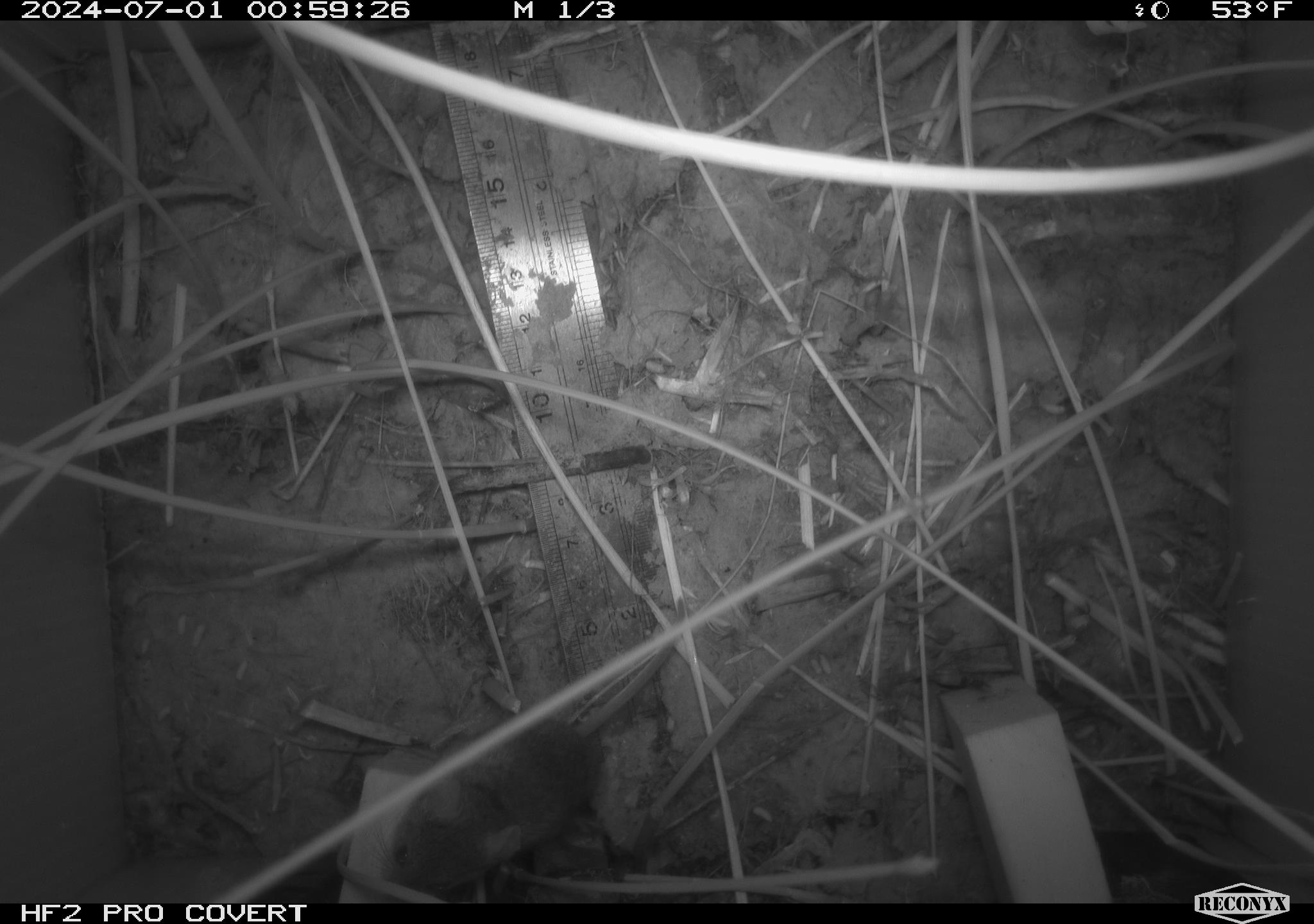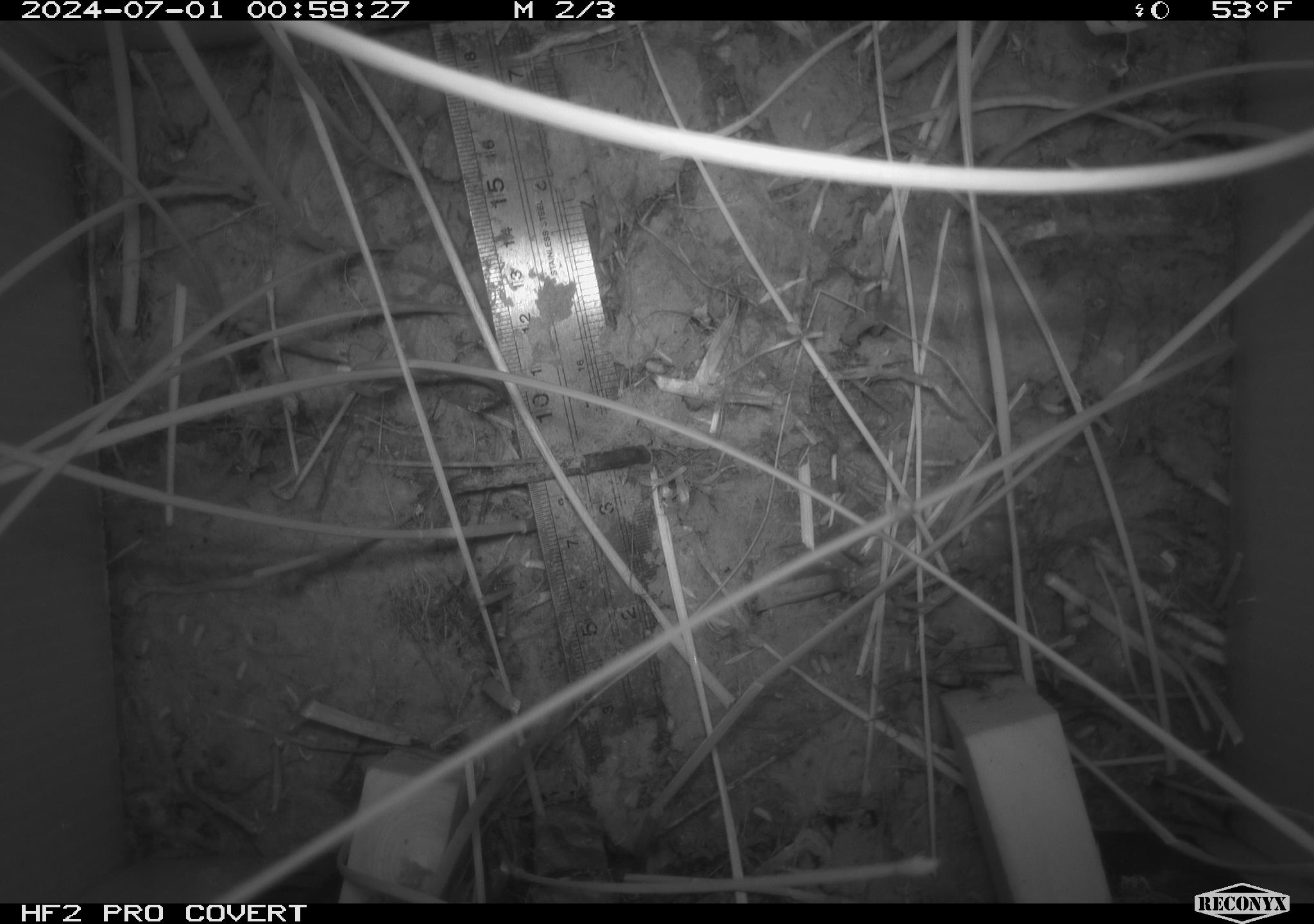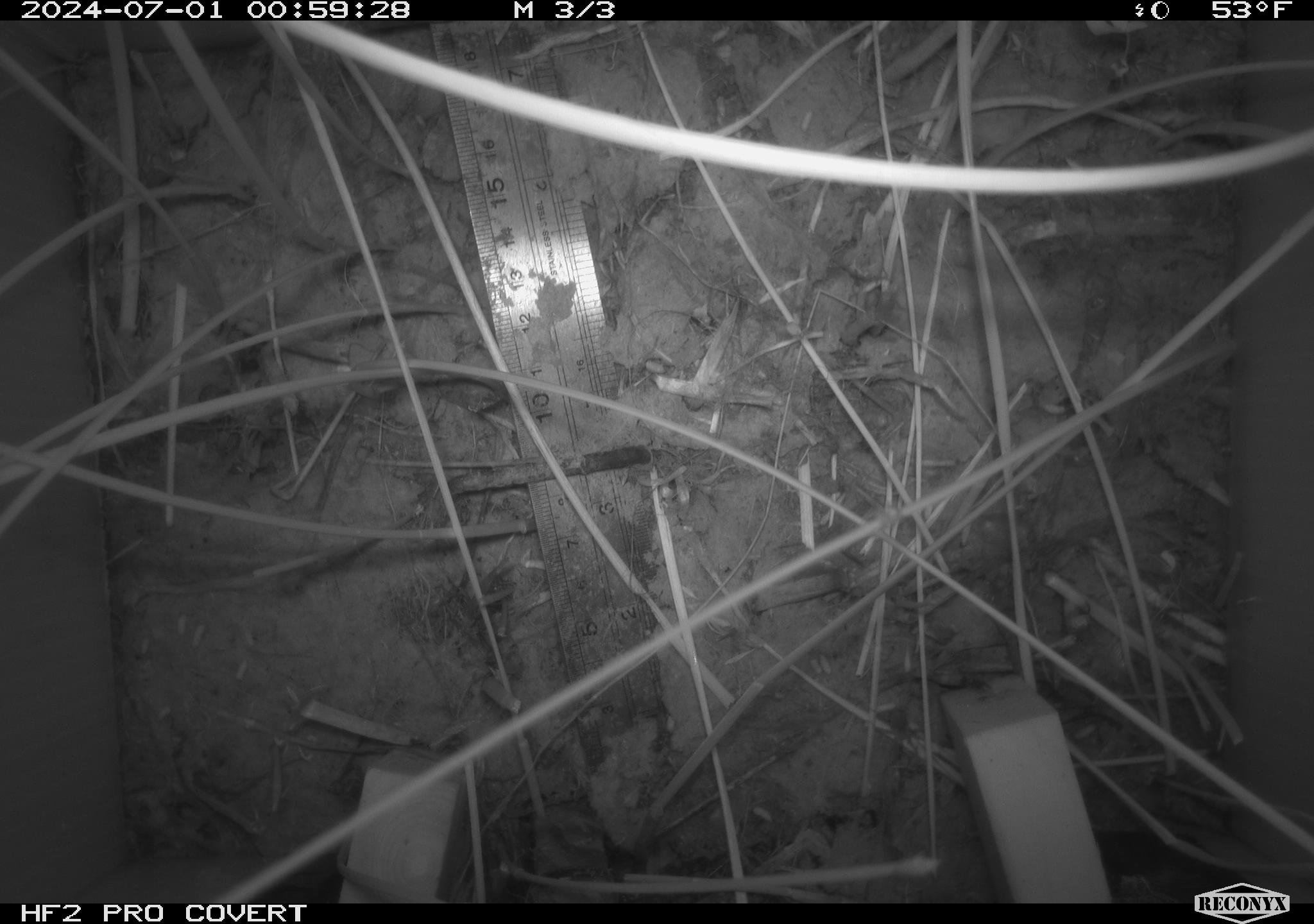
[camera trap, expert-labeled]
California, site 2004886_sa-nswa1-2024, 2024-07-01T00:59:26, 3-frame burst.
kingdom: Animalia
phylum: Chordata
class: Mammalia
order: Rodentia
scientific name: Rodentia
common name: rodent